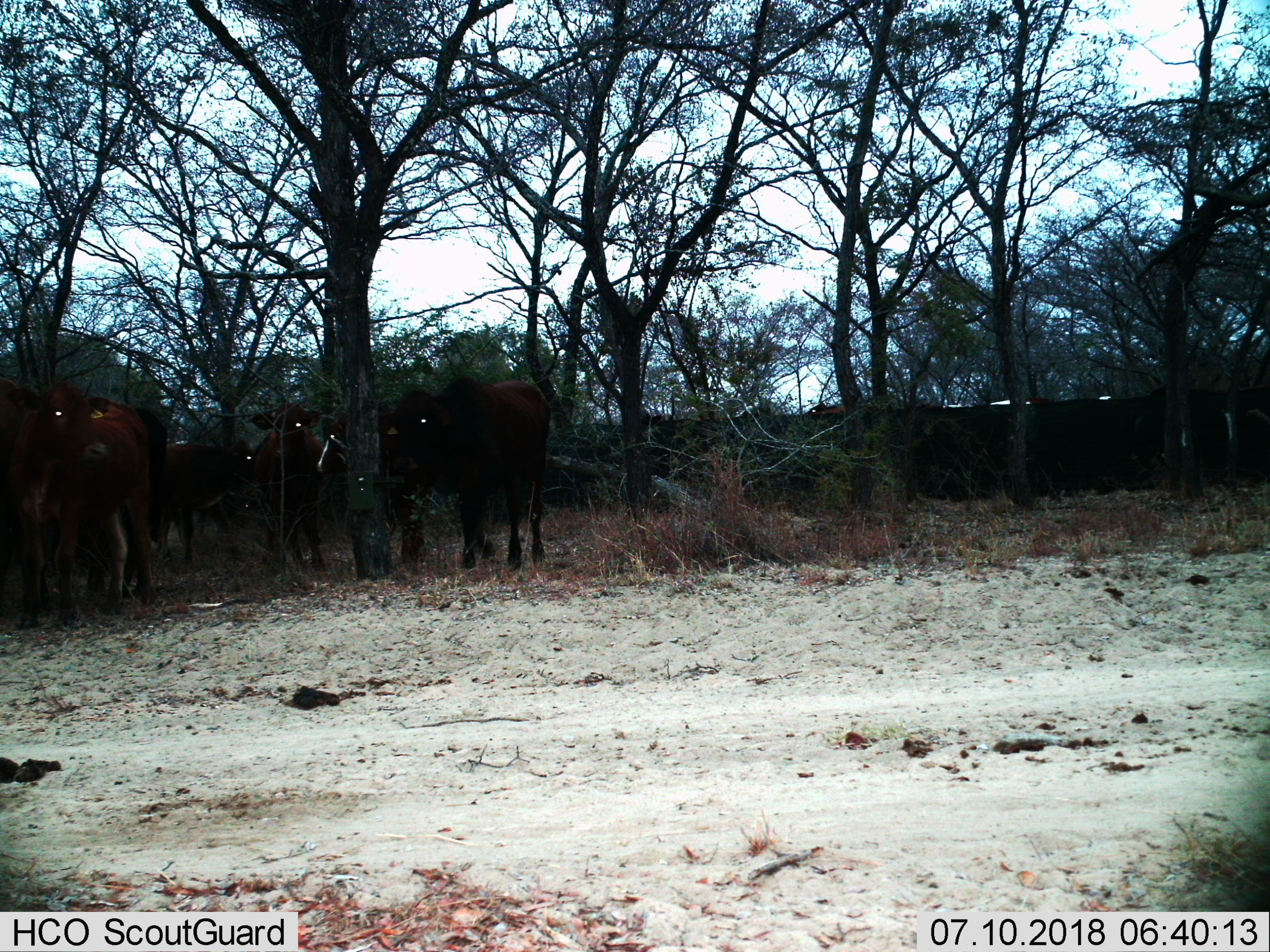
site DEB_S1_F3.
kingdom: Animalia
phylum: Chordata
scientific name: Vertebrata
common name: domestic animal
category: domesticanimal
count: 8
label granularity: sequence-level